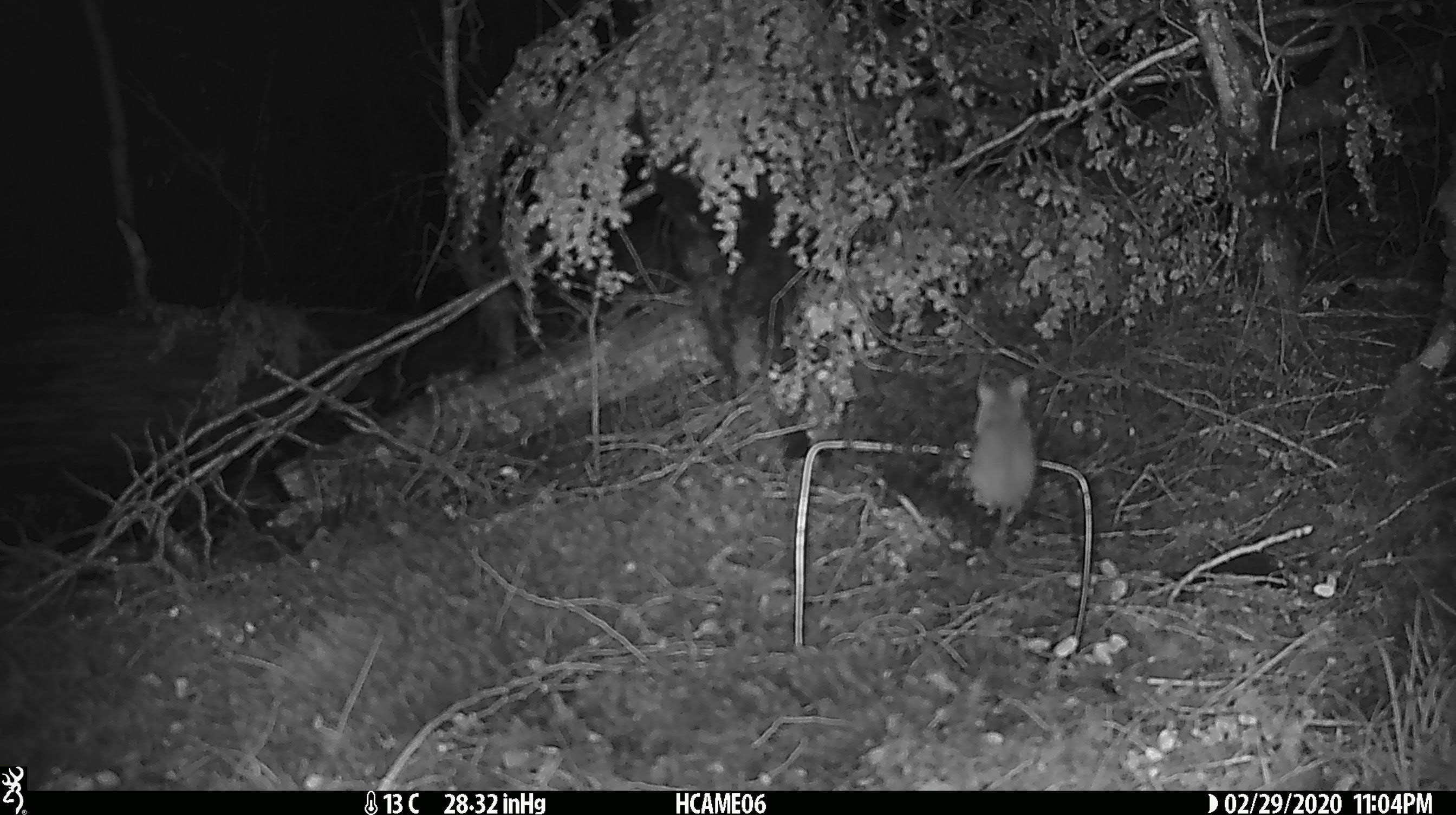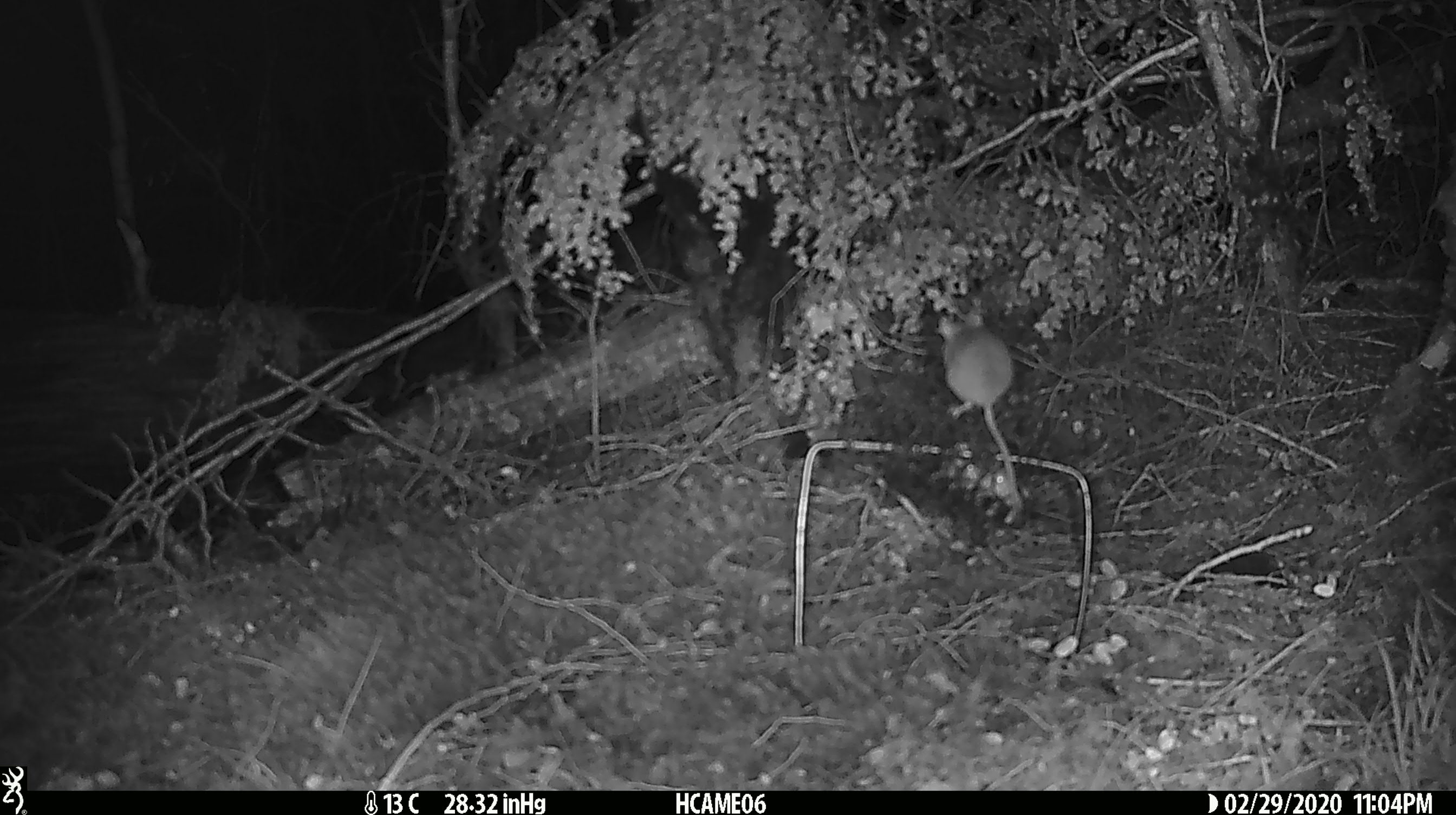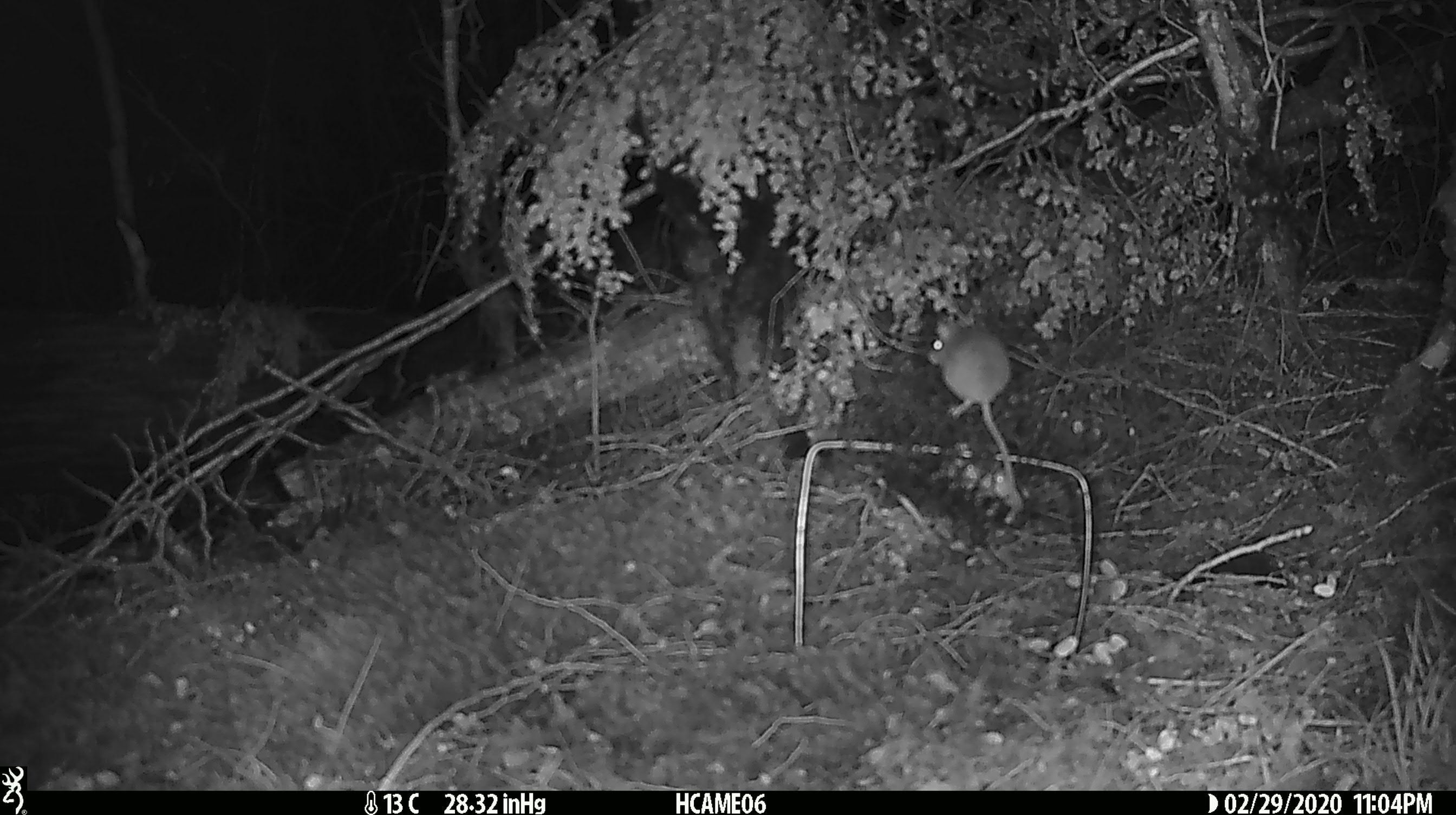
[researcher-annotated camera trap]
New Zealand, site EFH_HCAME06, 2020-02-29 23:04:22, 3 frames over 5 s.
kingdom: Animalia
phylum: Chordata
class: Mammalia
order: Rodentia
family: Muridae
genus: Mus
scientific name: Mus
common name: mouse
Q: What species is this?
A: Mouse (Mus).